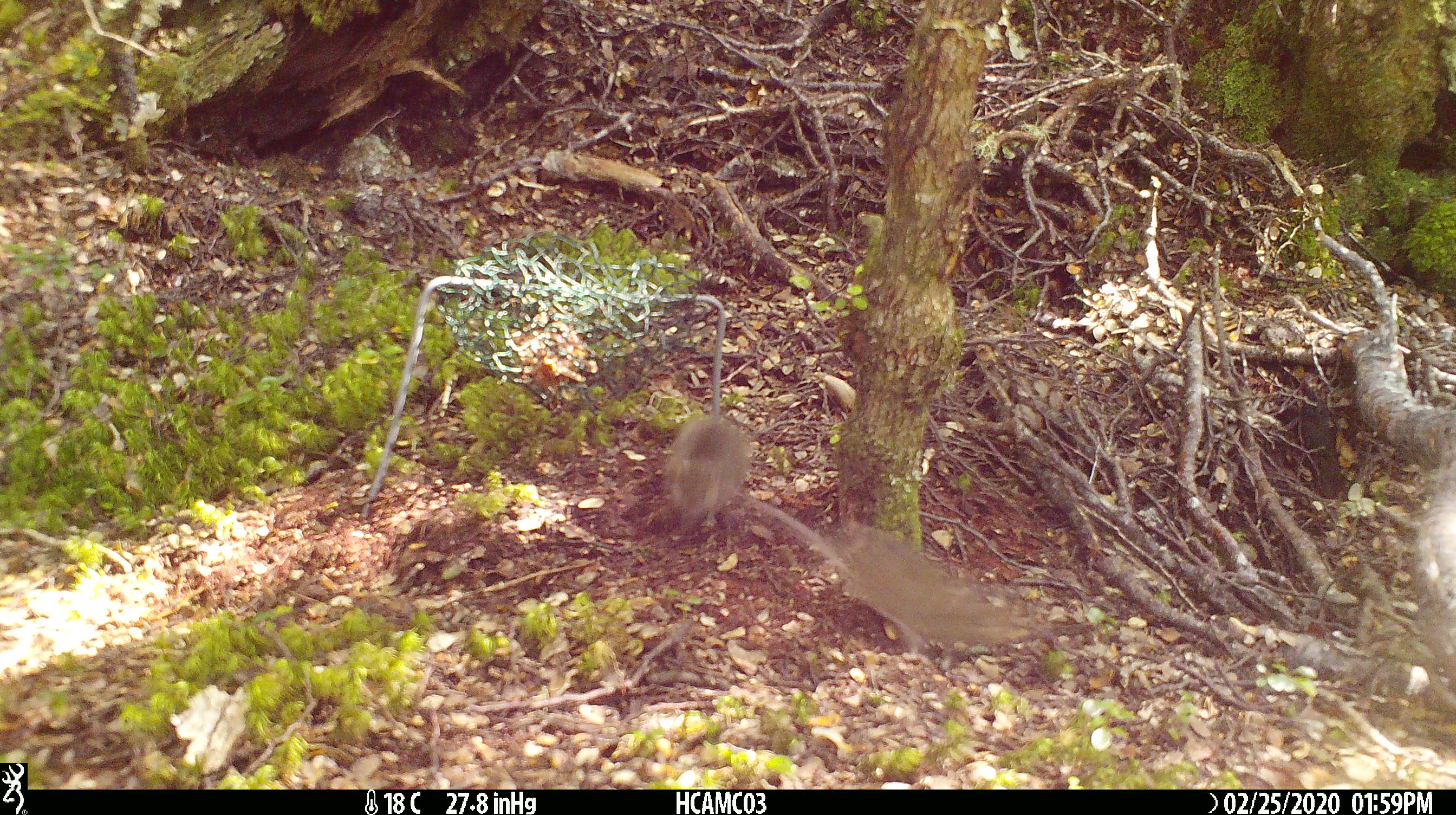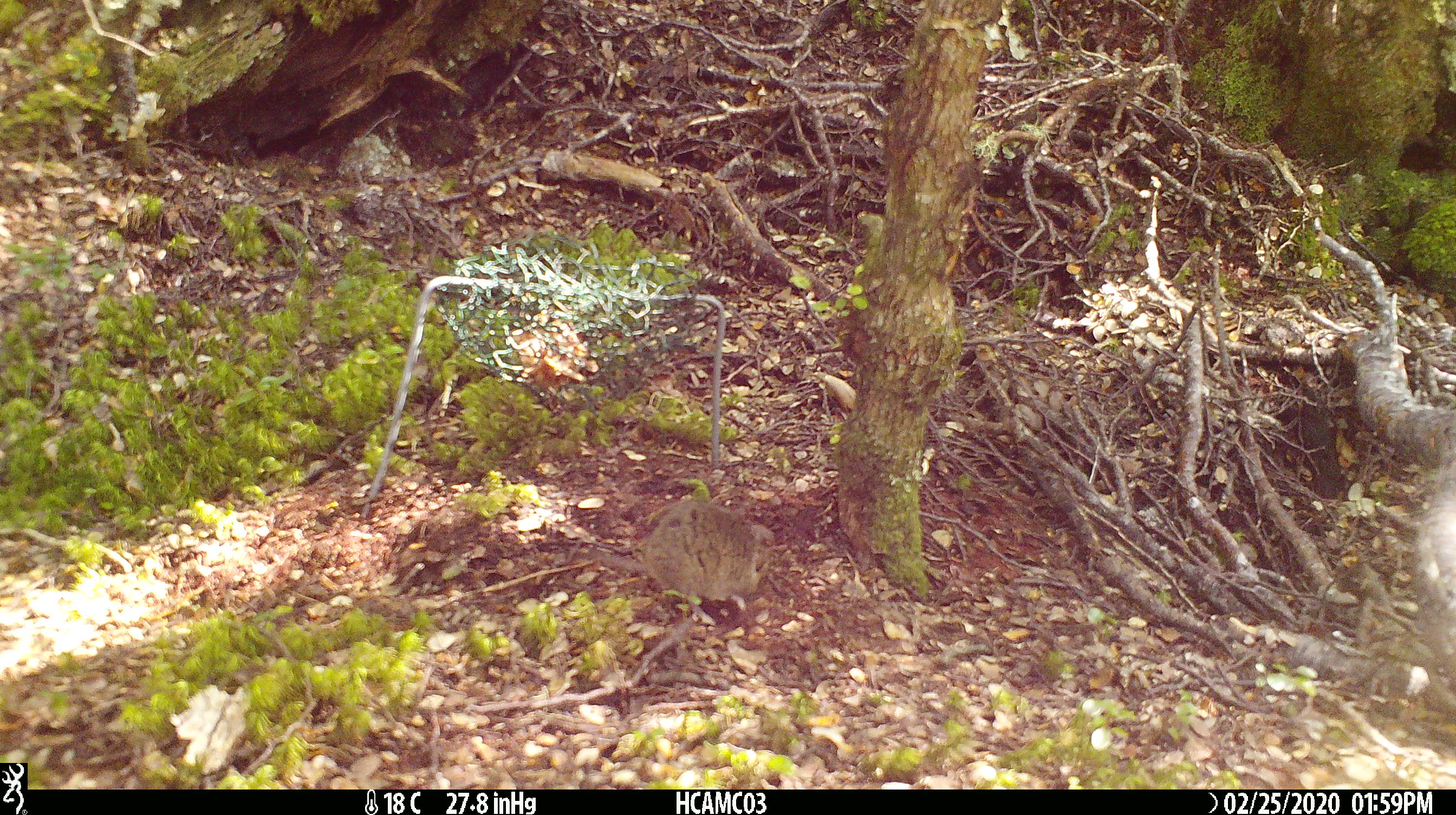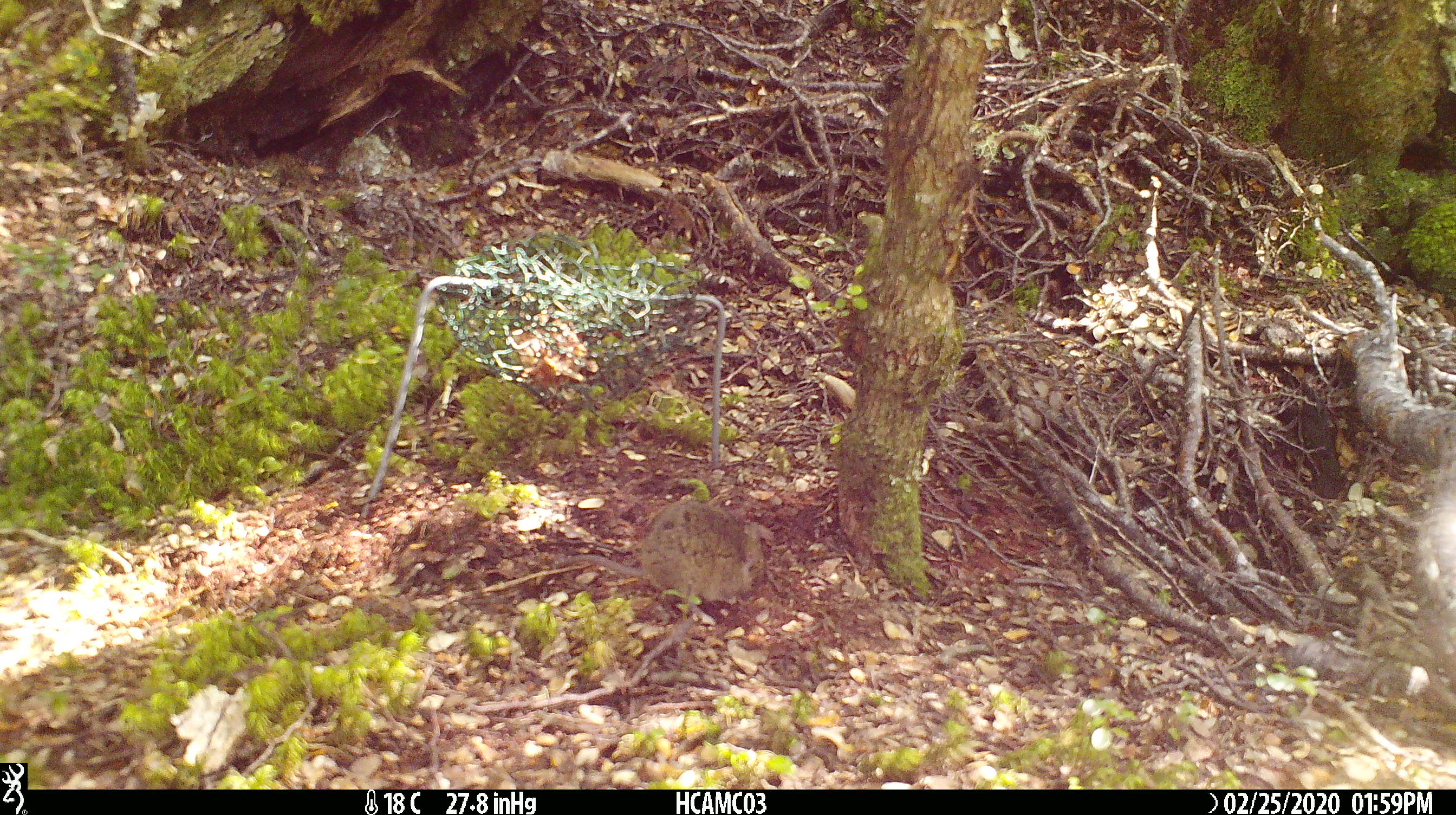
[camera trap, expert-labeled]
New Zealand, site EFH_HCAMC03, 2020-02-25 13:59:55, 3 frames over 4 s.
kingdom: Animalia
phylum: Chordata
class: Mammalia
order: Rodentia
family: Muridae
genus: Mus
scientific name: Mus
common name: mouse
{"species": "mouse (Mus)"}